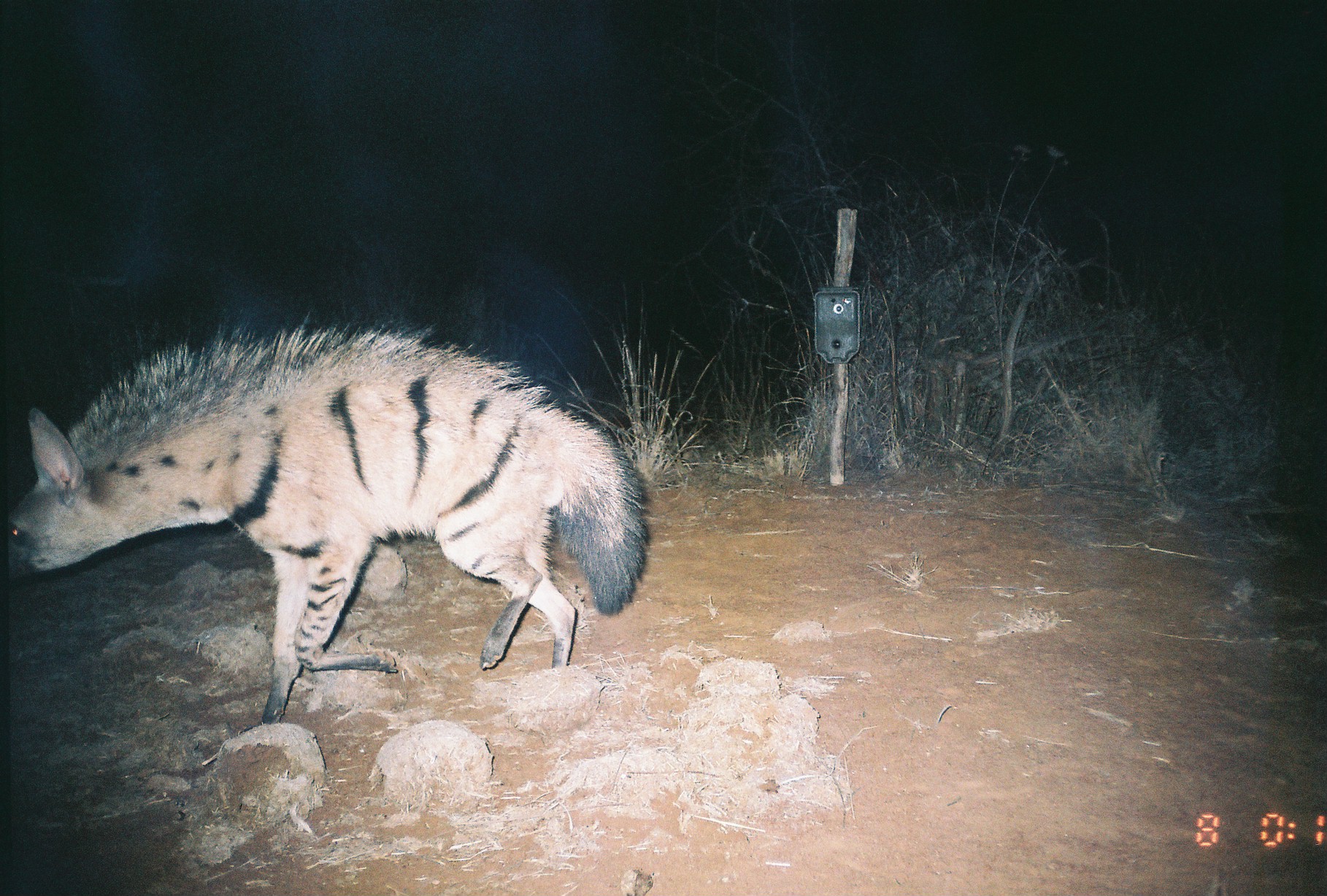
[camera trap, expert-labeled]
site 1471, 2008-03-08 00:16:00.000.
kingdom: Animalia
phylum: Chordata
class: Mammalia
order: Carnivora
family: Hyaenidae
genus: Proteles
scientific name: Proteles cristatus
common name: aardwolf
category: proteles cristata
Proteles cristata (aardwolf) (Proteles cristatus), count 1.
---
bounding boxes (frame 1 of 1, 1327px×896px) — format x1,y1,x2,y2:
proteles cristata: 0,311,651,733